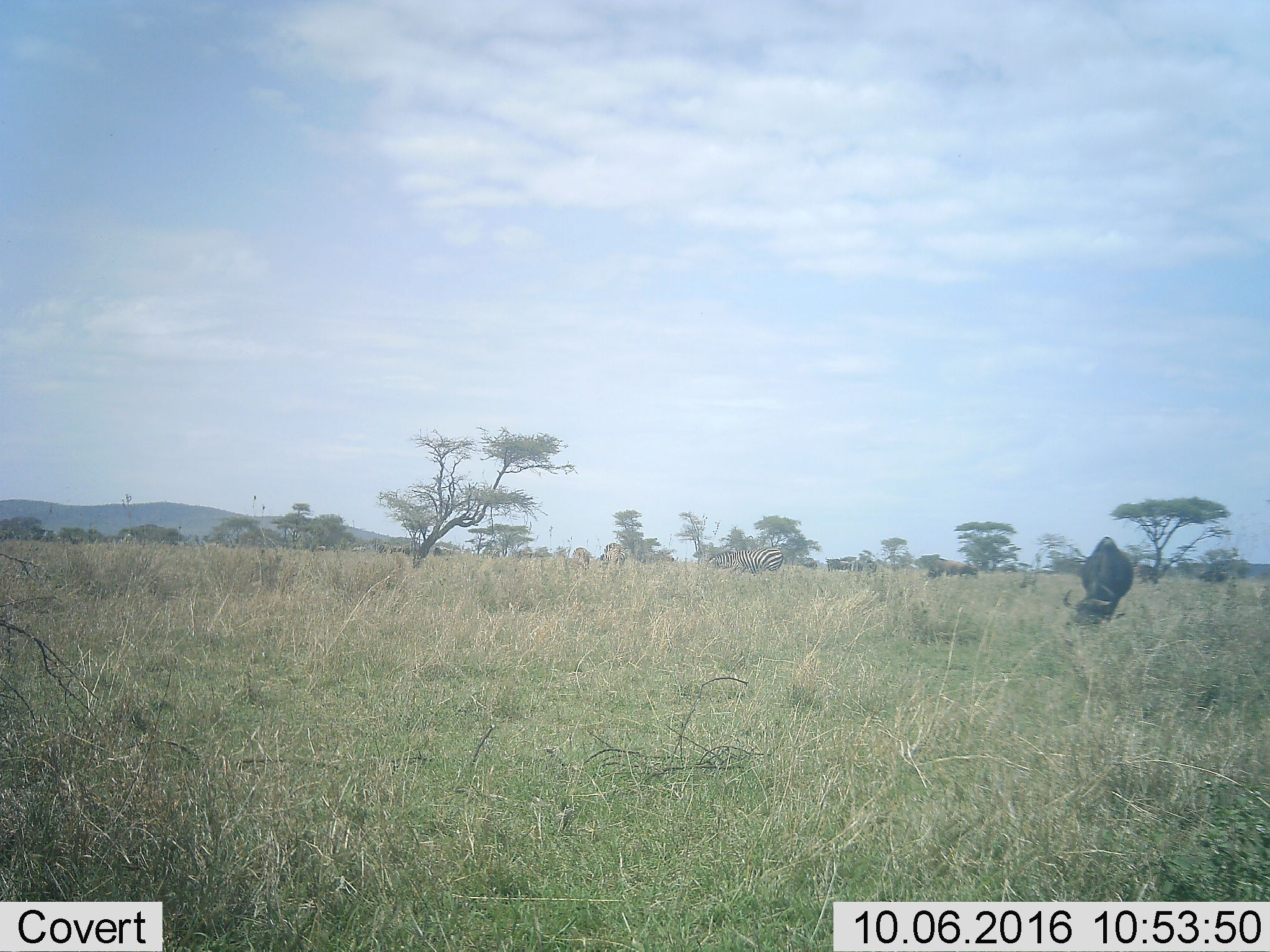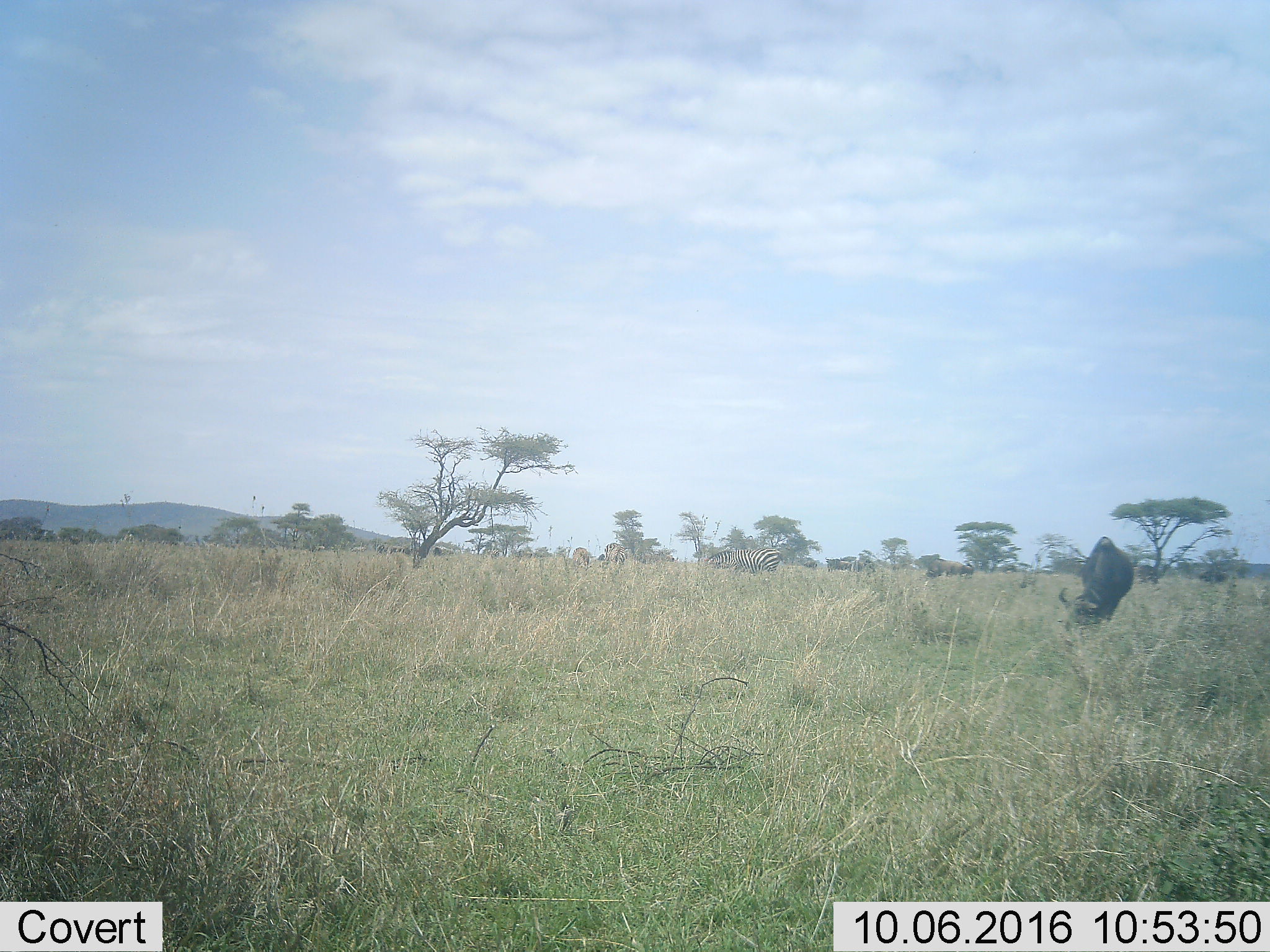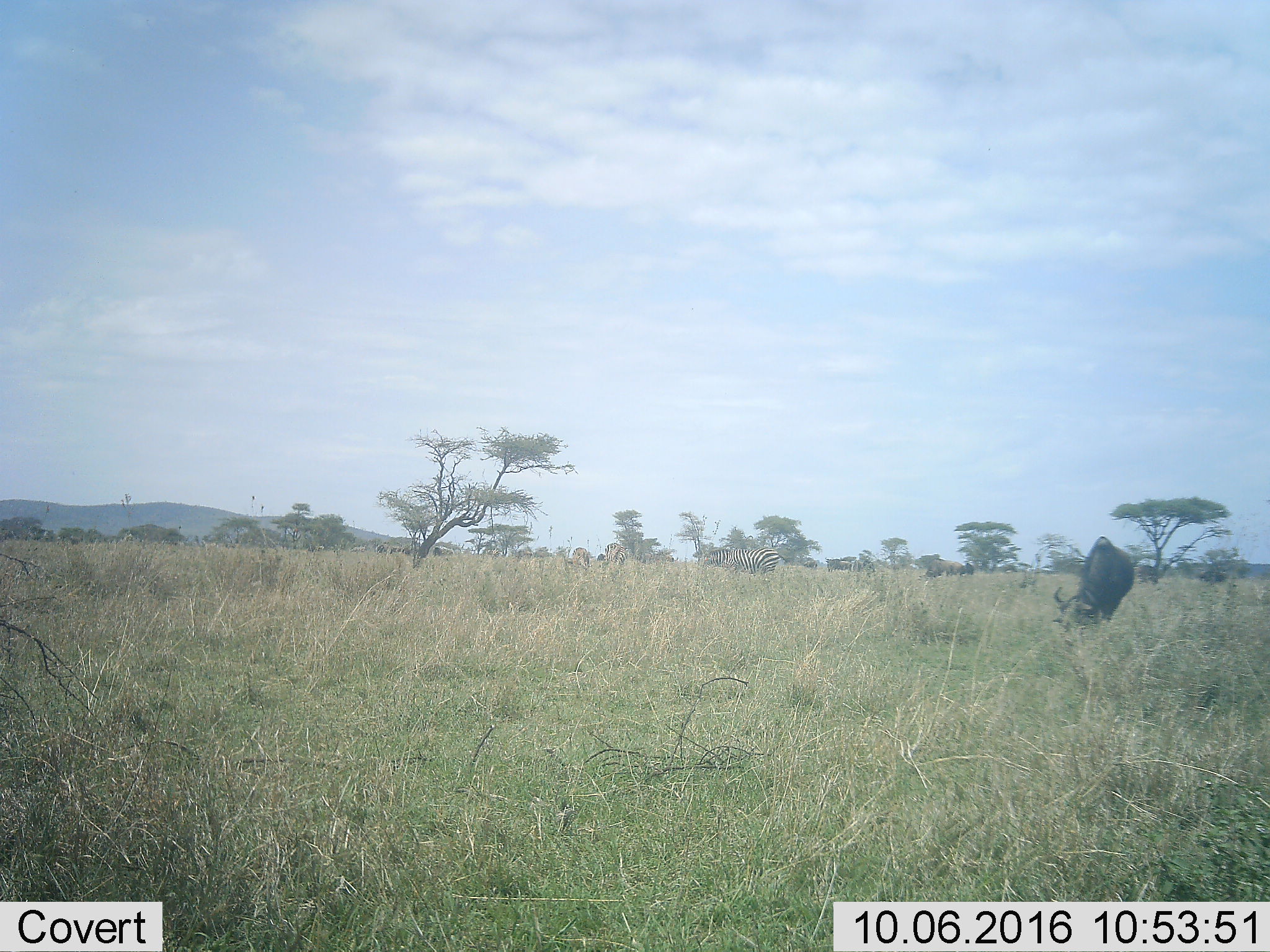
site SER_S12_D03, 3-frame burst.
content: unidentified animal